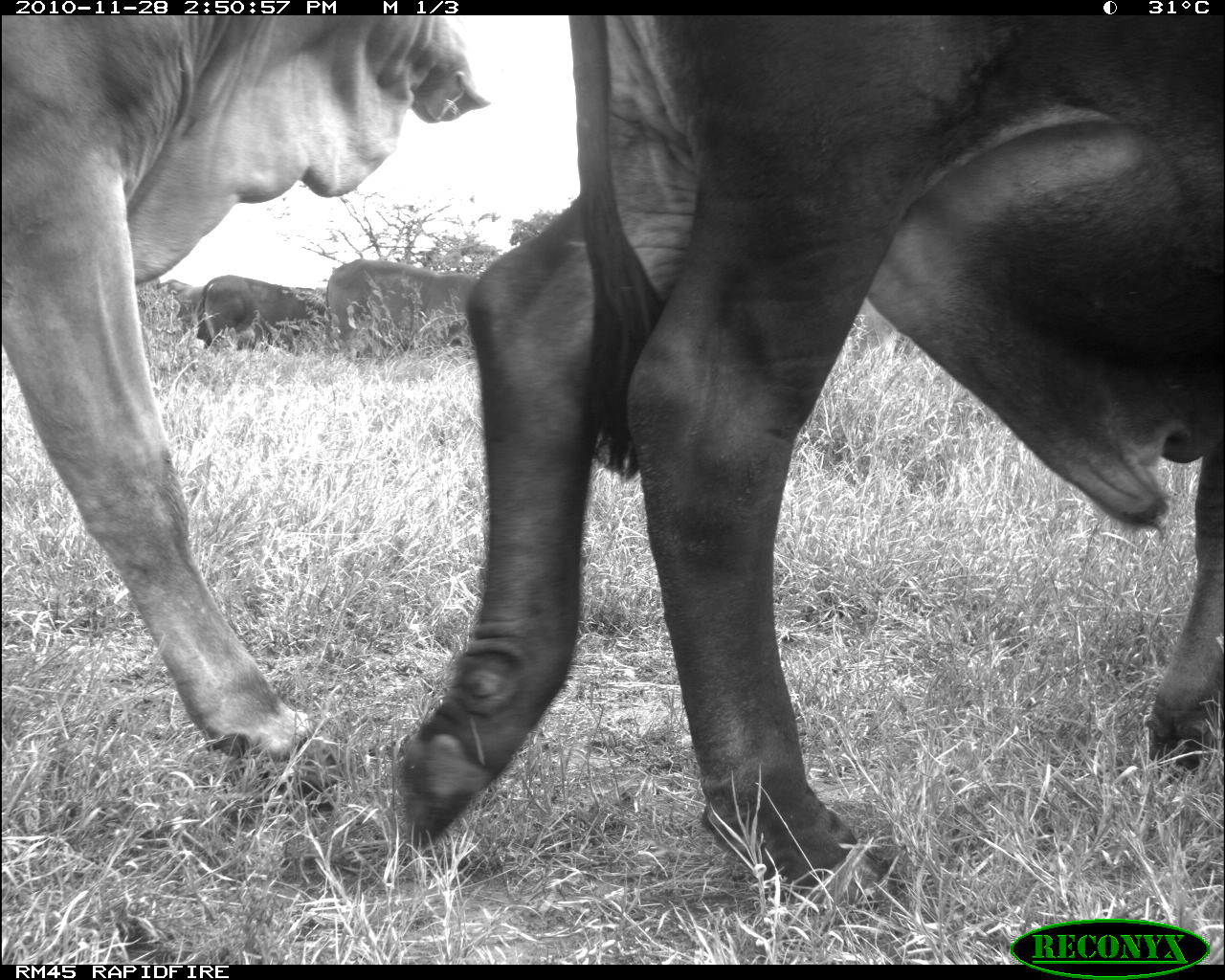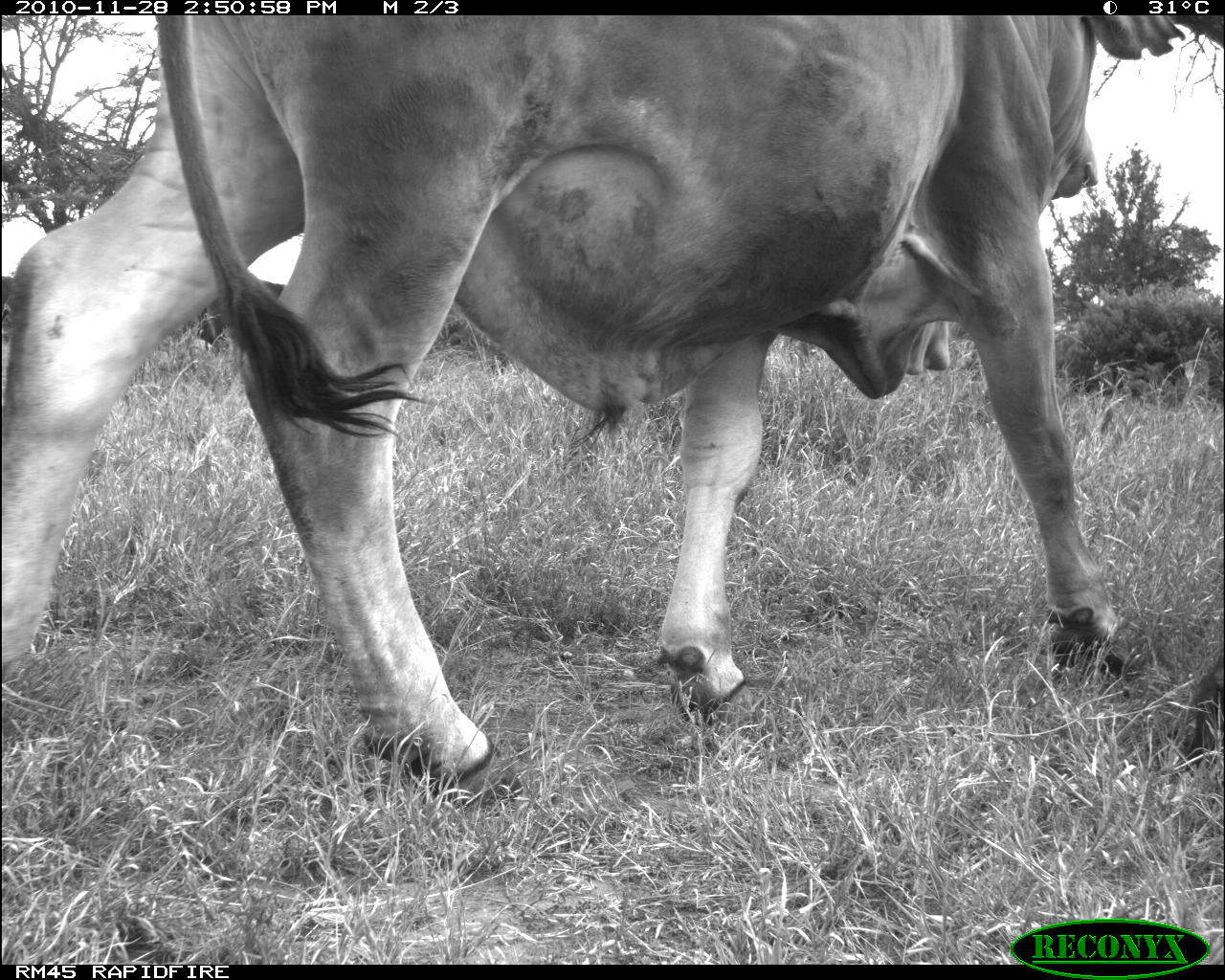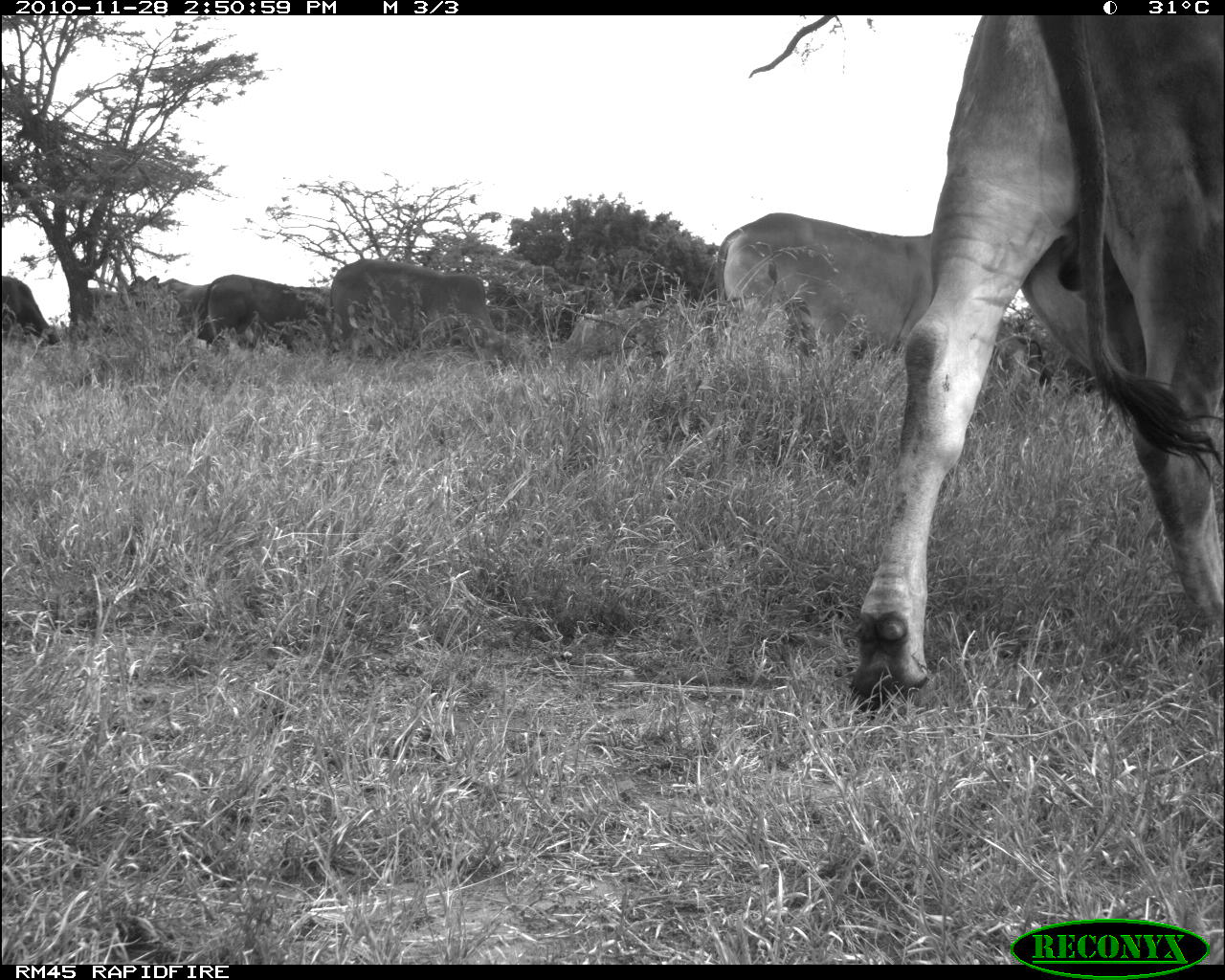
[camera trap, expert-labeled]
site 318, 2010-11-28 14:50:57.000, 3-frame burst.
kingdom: Animalia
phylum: Chordata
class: Mammalia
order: Artiodactyla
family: Bovidae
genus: Bos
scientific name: Bos taurus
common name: domestic cattle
Bos taurus (domestic cattle), count 4.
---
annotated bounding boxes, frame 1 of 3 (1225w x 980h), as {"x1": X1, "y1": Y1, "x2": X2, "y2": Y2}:
bos taurus: {"x1": 393, "y1": 13, "x2": 1218, "y2": 905}; {"x1": 0, "y1": 14, "x2": 493, "y2": 760}; {"x1": 324, "y1": 258, "x2": 483, "y2": 365}; {"x1": 197, "y1": 272, "x2": 328, "y2": 353}; {"x1": 149, "y1": 276, "x2": 208, "y2": 335}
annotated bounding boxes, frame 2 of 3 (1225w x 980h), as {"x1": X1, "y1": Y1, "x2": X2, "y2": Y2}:
bos taurus: {"x1": 0, "y1": 10, "x2": 1185, "y2": 808}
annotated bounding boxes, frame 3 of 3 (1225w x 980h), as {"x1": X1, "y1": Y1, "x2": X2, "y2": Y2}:
bos taurus: {"x1": 849, "y1": 15, "x2": 1219, "y2": 727}; {"x1": 712, "y1": 210, "x2": 941, "y2": 350}; {"x1": 324, "y1": 256, "x2": 515, "y2": 366}; {"x1": 196, "y1": 274, "x2": 334, "y2": 352}; {"x1": 561, "y1": 297, "x2": 669, "y2": 362}; {"x1": 0, "y1": 274, "x2": 62, "y2": 348}; {"x1": 123, "y1": 275, "x2": 211, "y2": 316}; {"x1": 71, "y1": 287, "x2": 122, "y2": 315}